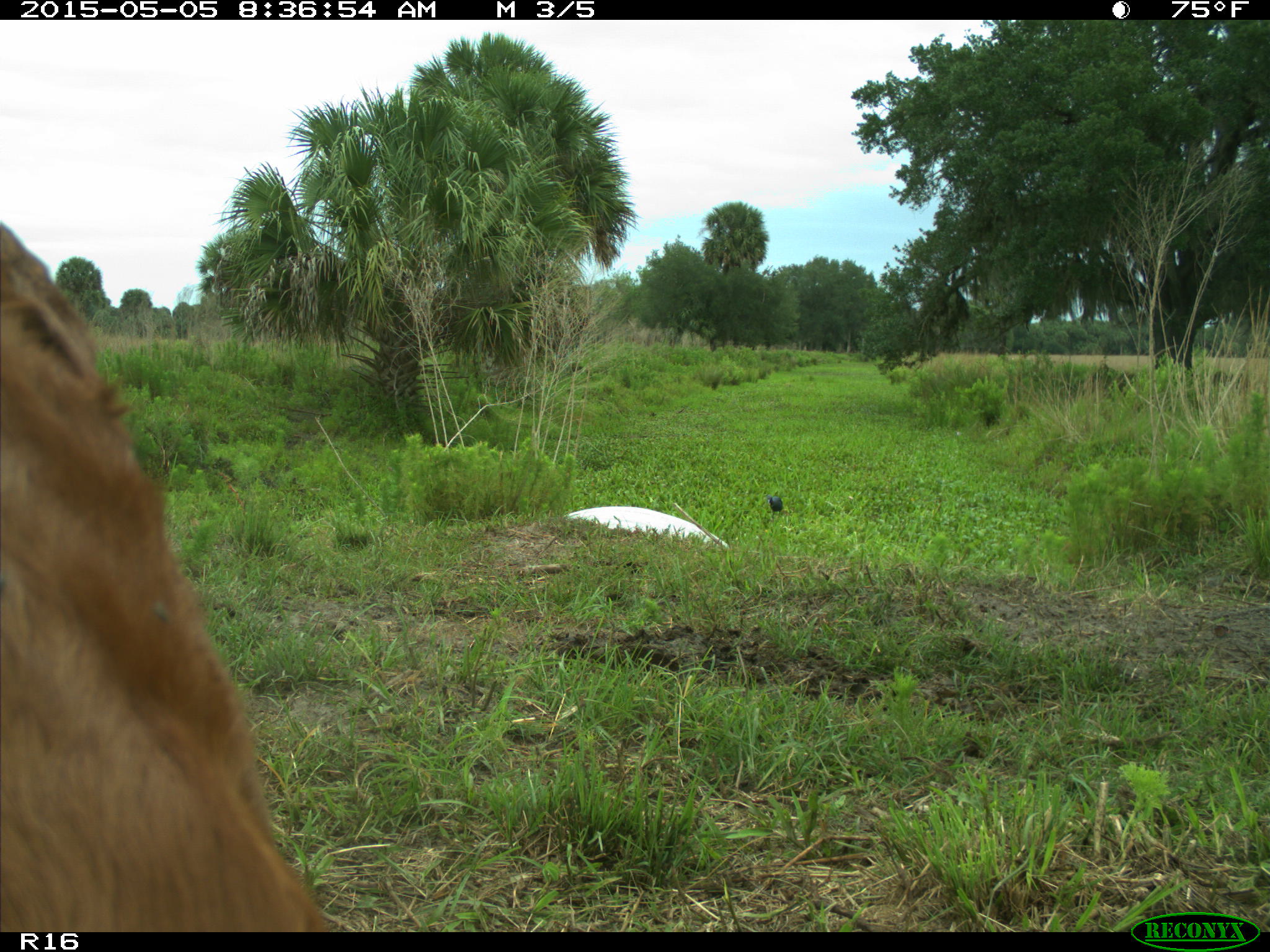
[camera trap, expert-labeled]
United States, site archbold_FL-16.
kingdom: Animalia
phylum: Chordata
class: Mammalia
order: Artiodactyla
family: Bovidae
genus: Bos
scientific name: Bos taurus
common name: domestic cow